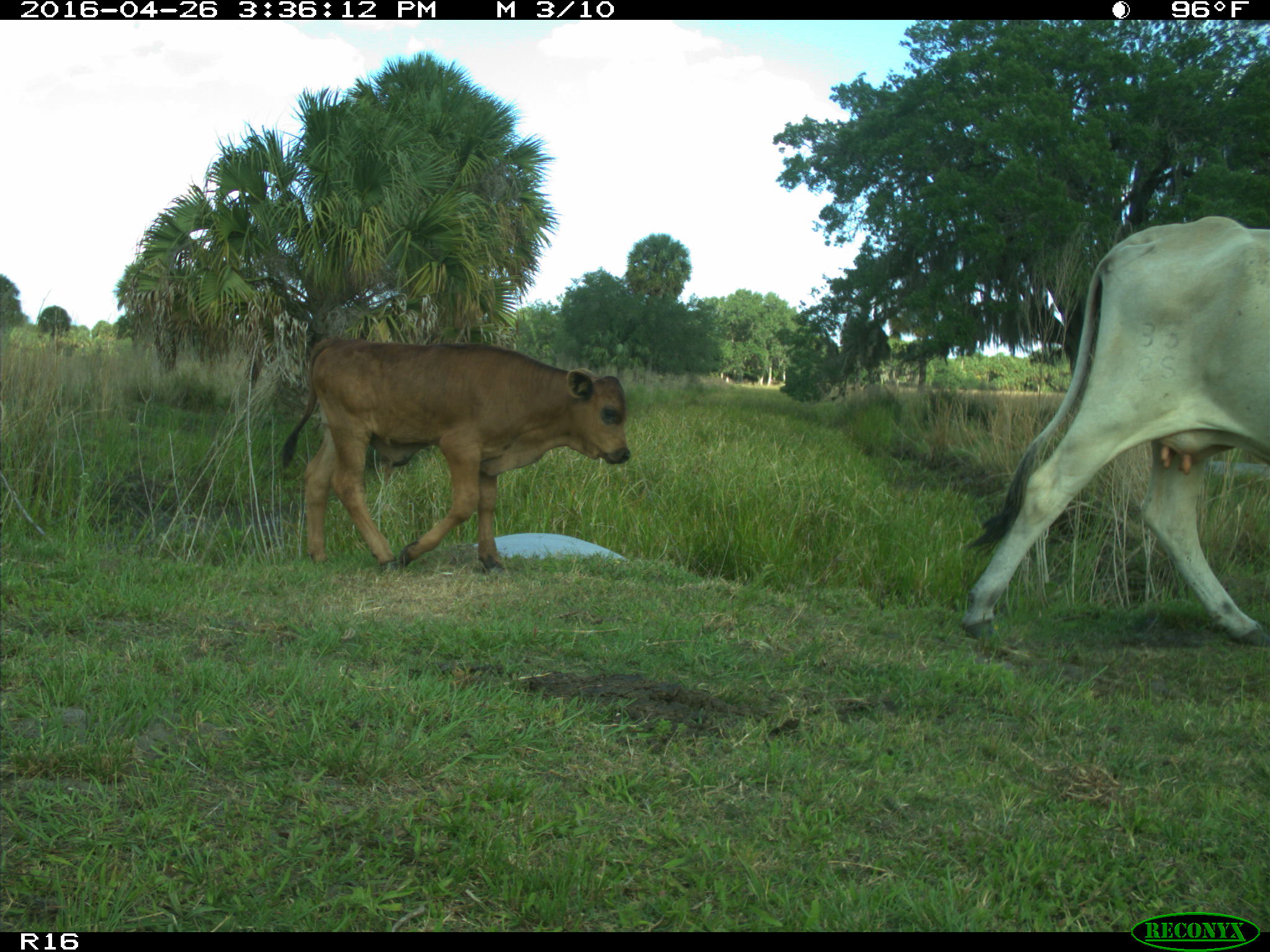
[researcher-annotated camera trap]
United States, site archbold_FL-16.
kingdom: Animalia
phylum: Chordata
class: Mammalia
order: Artiodactyla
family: Bovidae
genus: Bos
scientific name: Bos taurus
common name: domestic cow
Bos taurus (domestic cow).